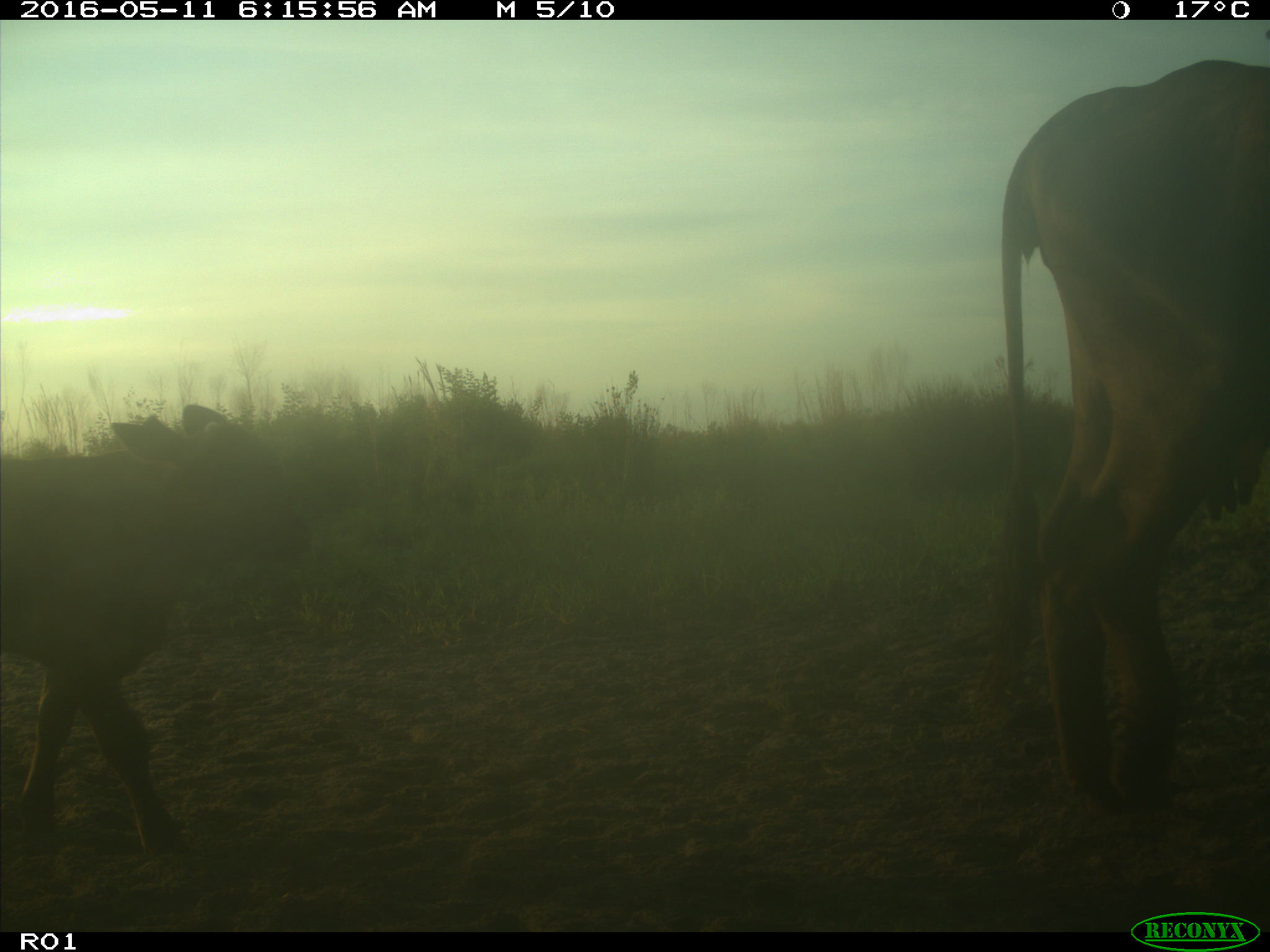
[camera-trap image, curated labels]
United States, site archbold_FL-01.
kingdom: Animalia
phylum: Chordata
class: Mammalia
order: Artiodactyla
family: Bovidae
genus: Bos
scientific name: Bos taurus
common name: domestic cow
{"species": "Bos taurus (domestic cow)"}